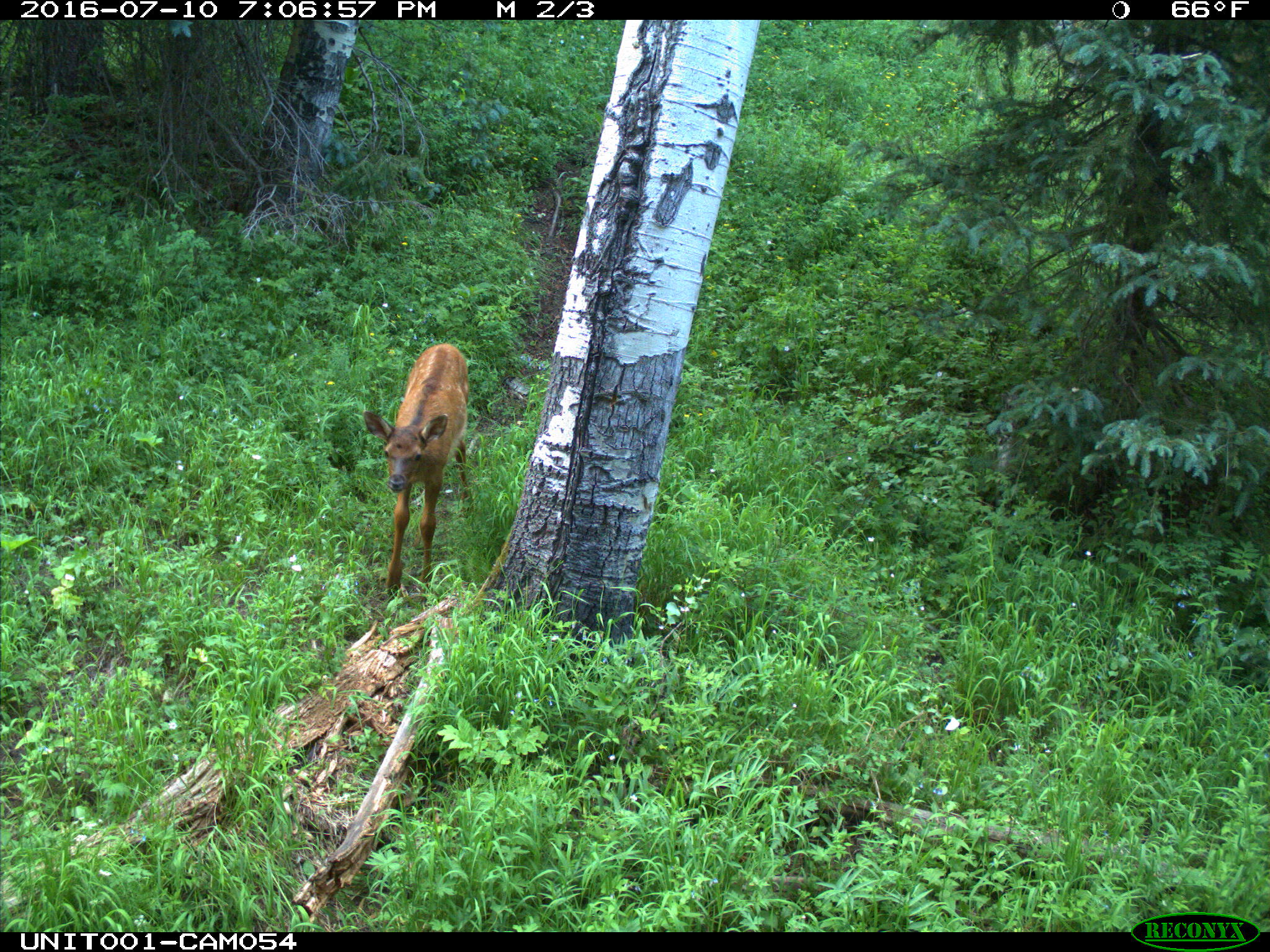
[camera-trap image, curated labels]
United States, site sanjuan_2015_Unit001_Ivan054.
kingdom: Animalia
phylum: Chordata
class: Mammalia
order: Artiodactyla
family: Cervidae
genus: Cervus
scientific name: Cervus elaphus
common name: red deer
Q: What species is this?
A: Cervus elaphus (red deer).